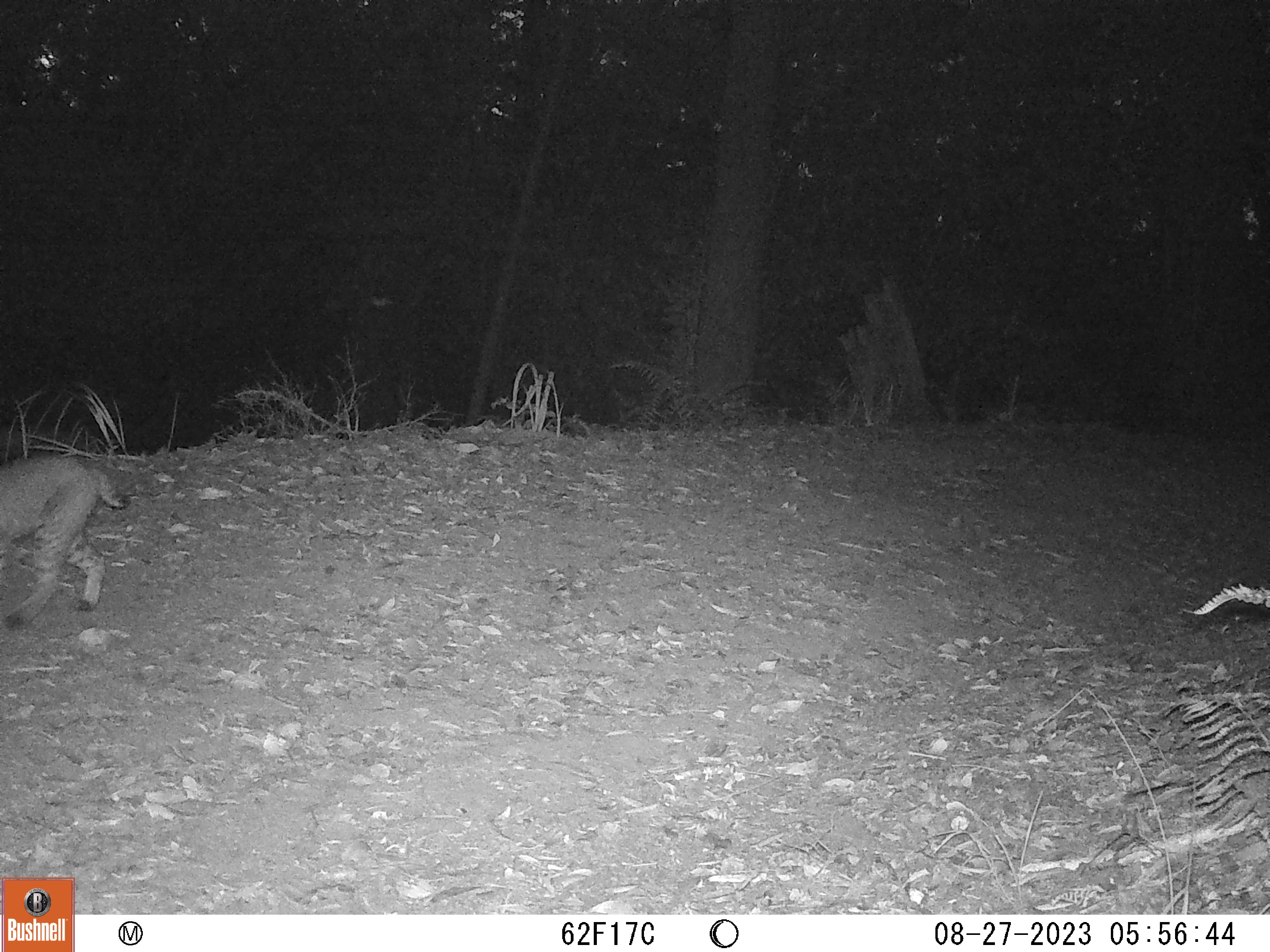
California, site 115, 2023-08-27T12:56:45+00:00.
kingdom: Animalia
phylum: Chordata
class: Mammalia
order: Carnivora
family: Felidae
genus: Lynx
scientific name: Lynx rufus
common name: bobcat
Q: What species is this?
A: Bobcat (Lynx rufus).